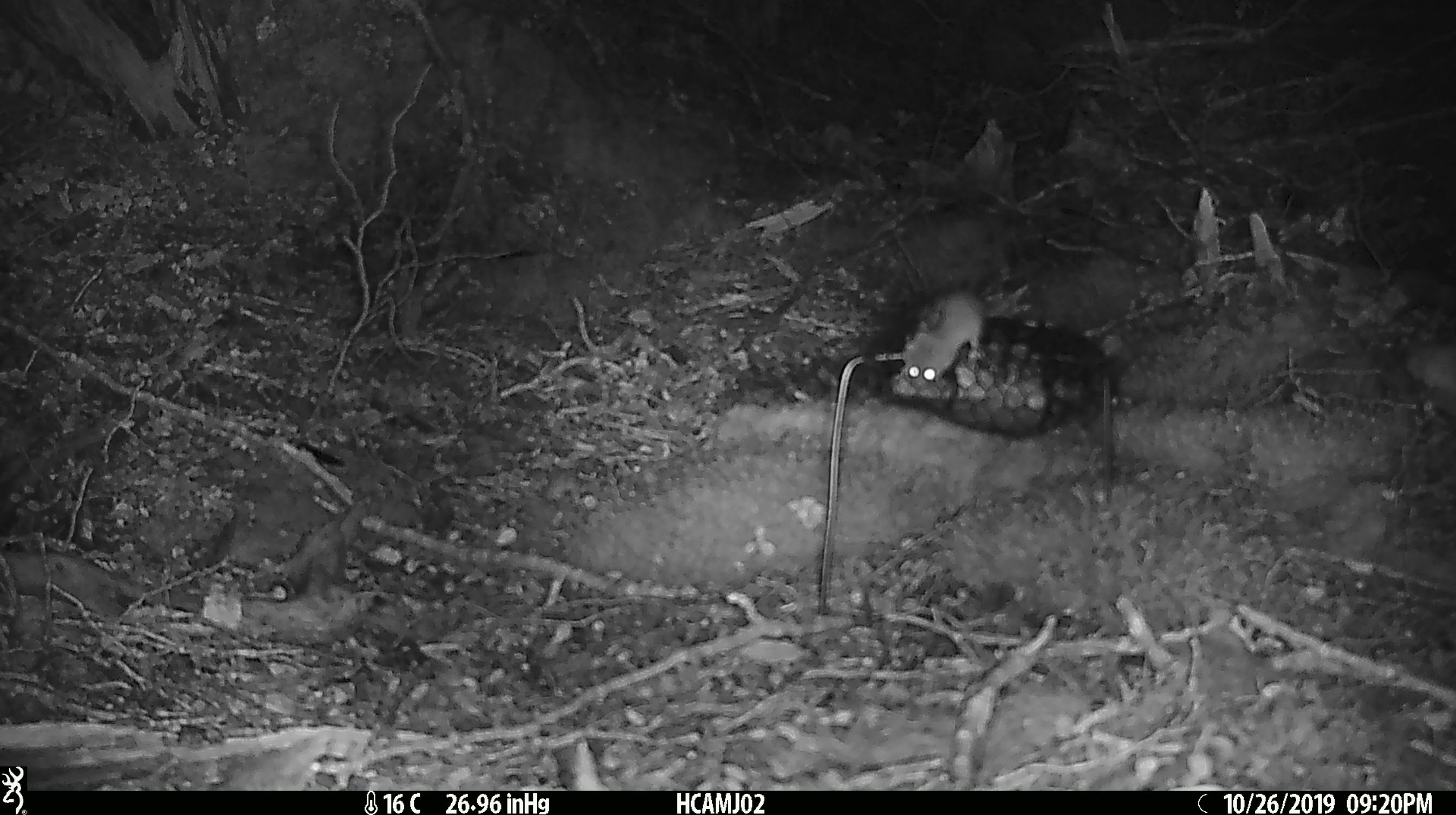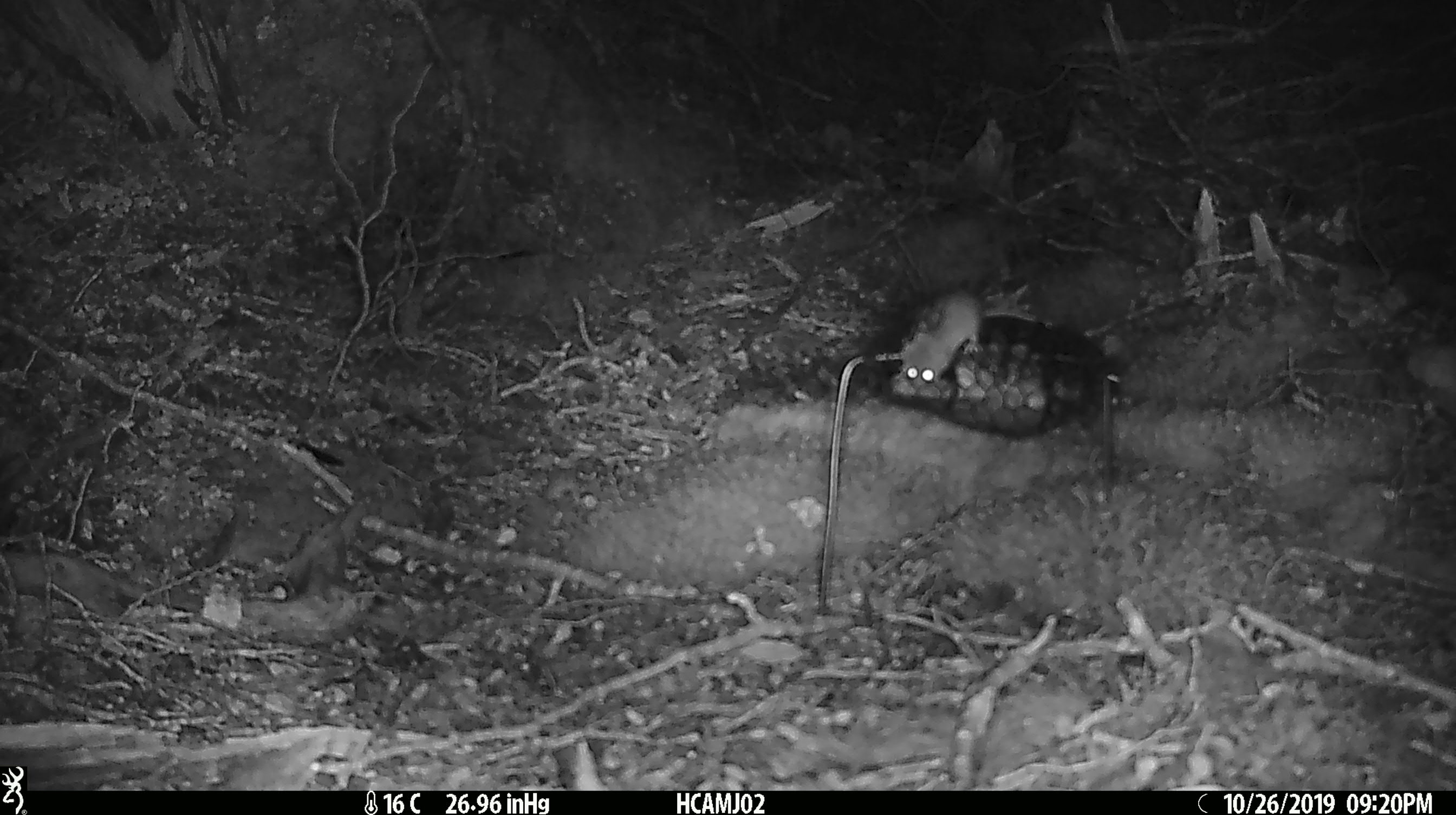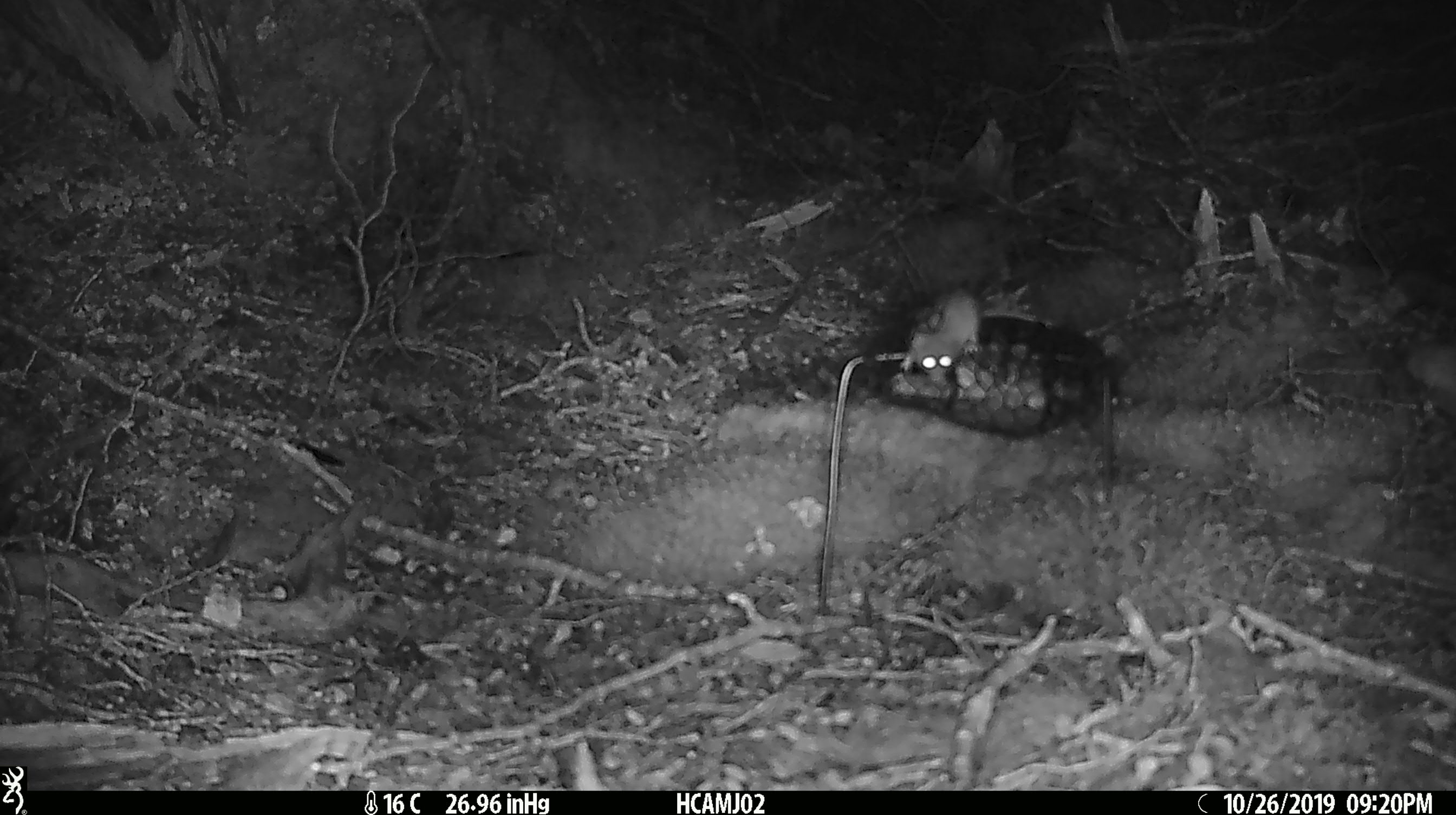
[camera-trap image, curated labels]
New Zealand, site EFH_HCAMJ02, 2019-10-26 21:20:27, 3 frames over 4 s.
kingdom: Animalia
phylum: Chordata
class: Mammalia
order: Rodentia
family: Muridae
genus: Mus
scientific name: Mus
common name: mouse